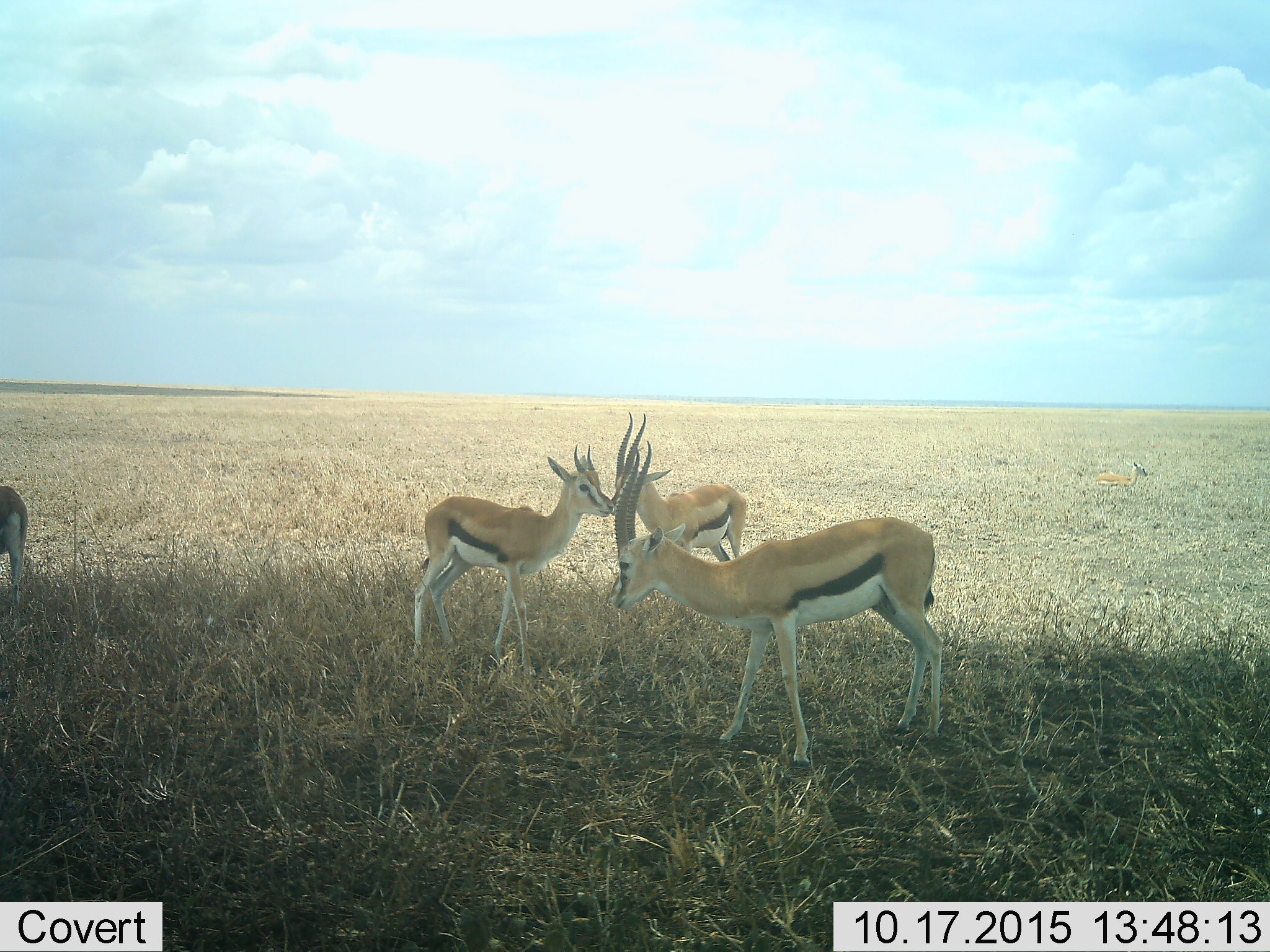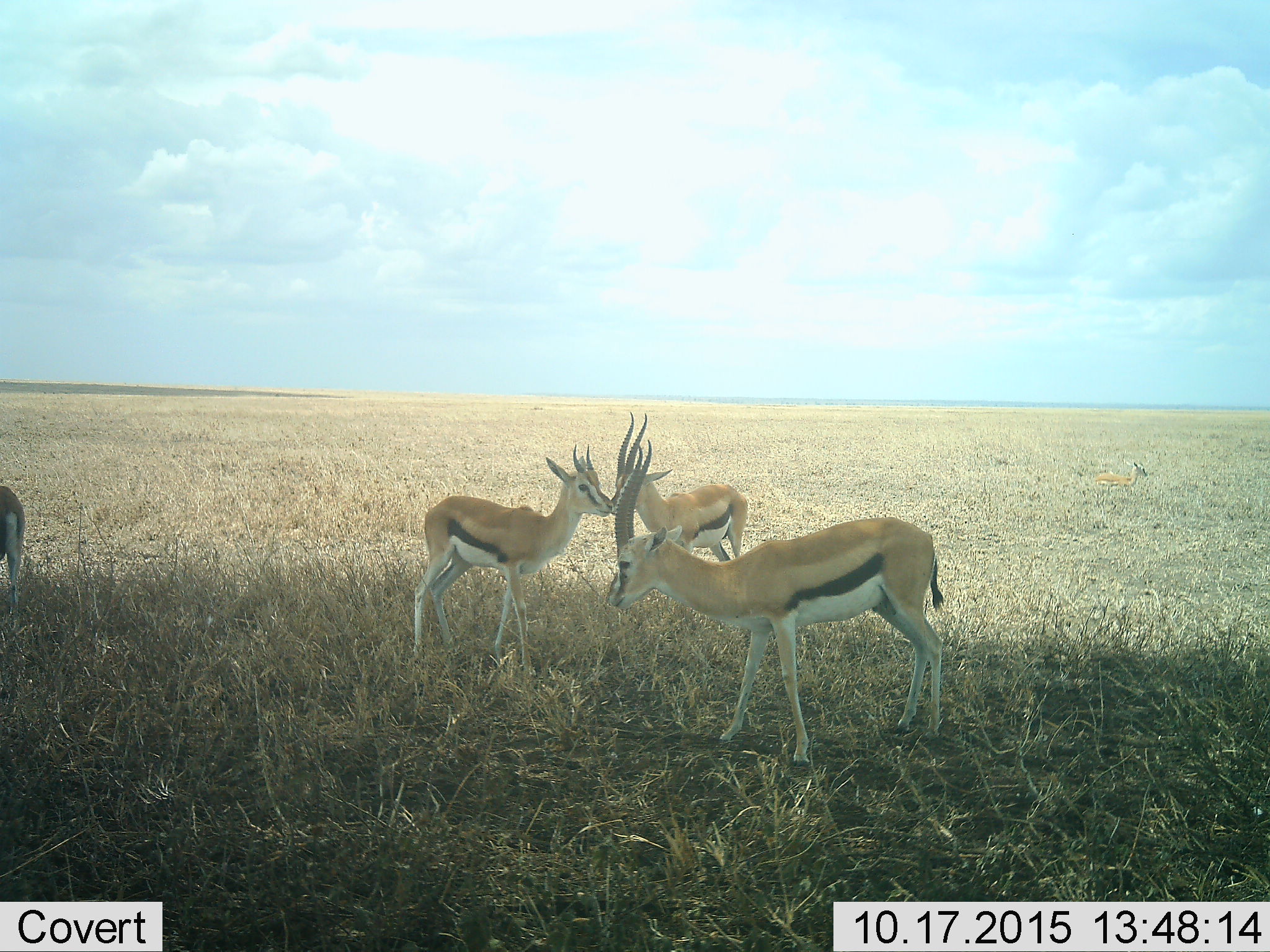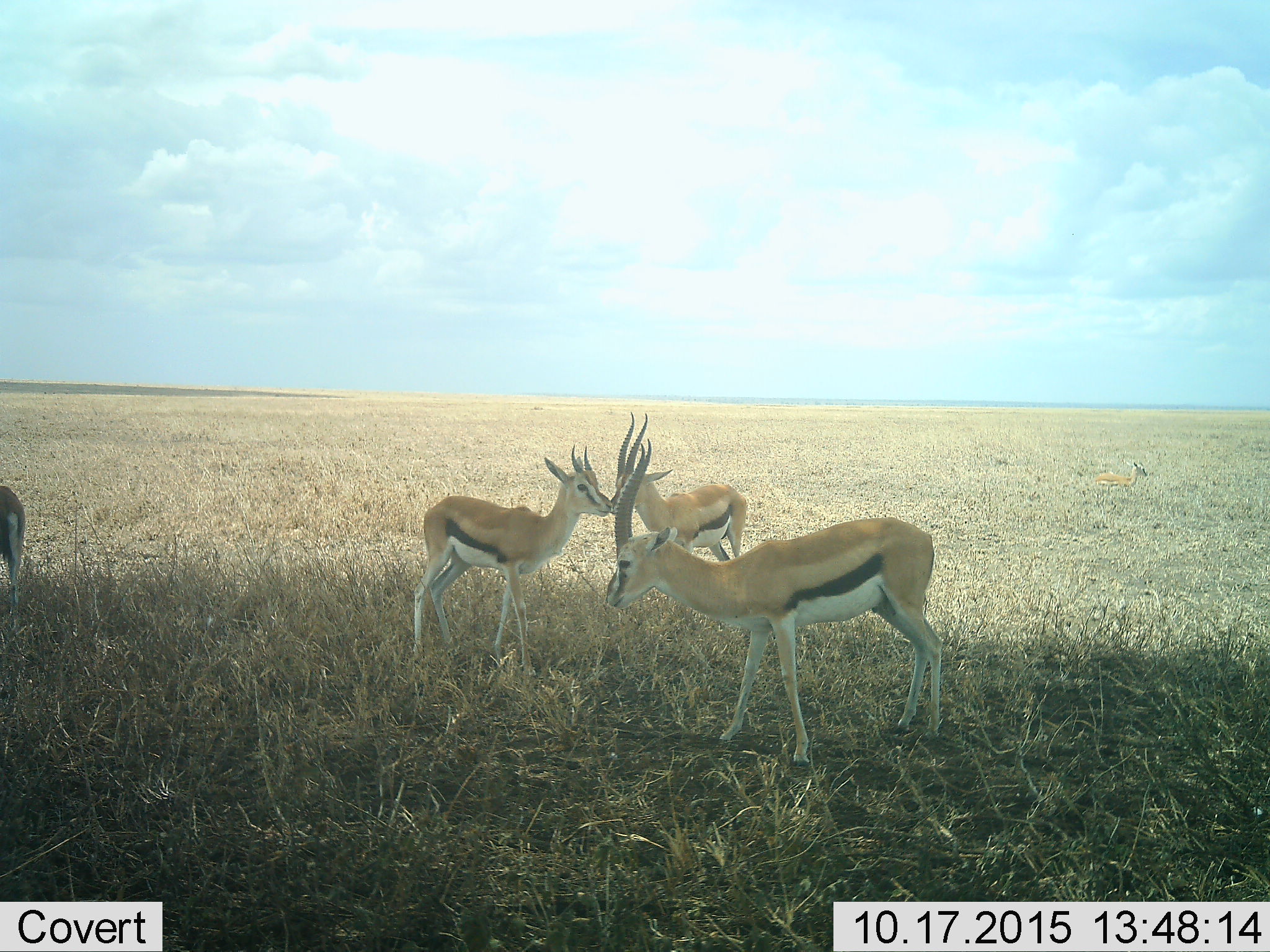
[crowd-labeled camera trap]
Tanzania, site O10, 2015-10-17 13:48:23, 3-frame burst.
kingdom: Animalia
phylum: Chordata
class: Mammalia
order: Artiodactyla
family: Bovidae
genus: Eudorcas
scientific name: Eudorcas thomsonii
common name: thomson's gazelle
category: gazellethomsons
Gazellethomsons (thomson's gazelle) (Eudorcas thomsonii), count 5. Behavior (volunteer vote fractions): standing 100%, resting 33%, moving 17%, interacting 17%. Young present (vote fraction): 0%. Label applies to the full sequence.